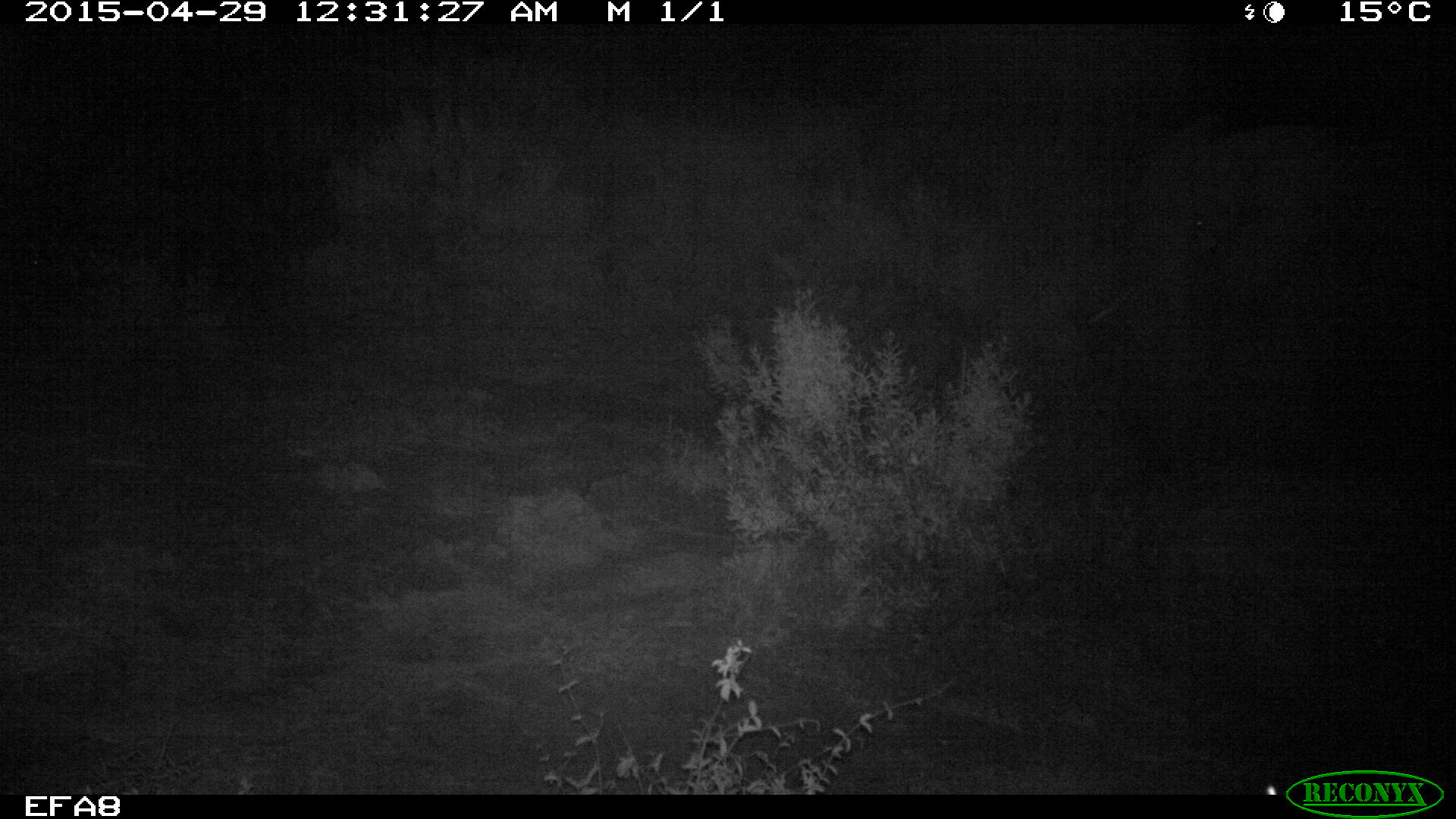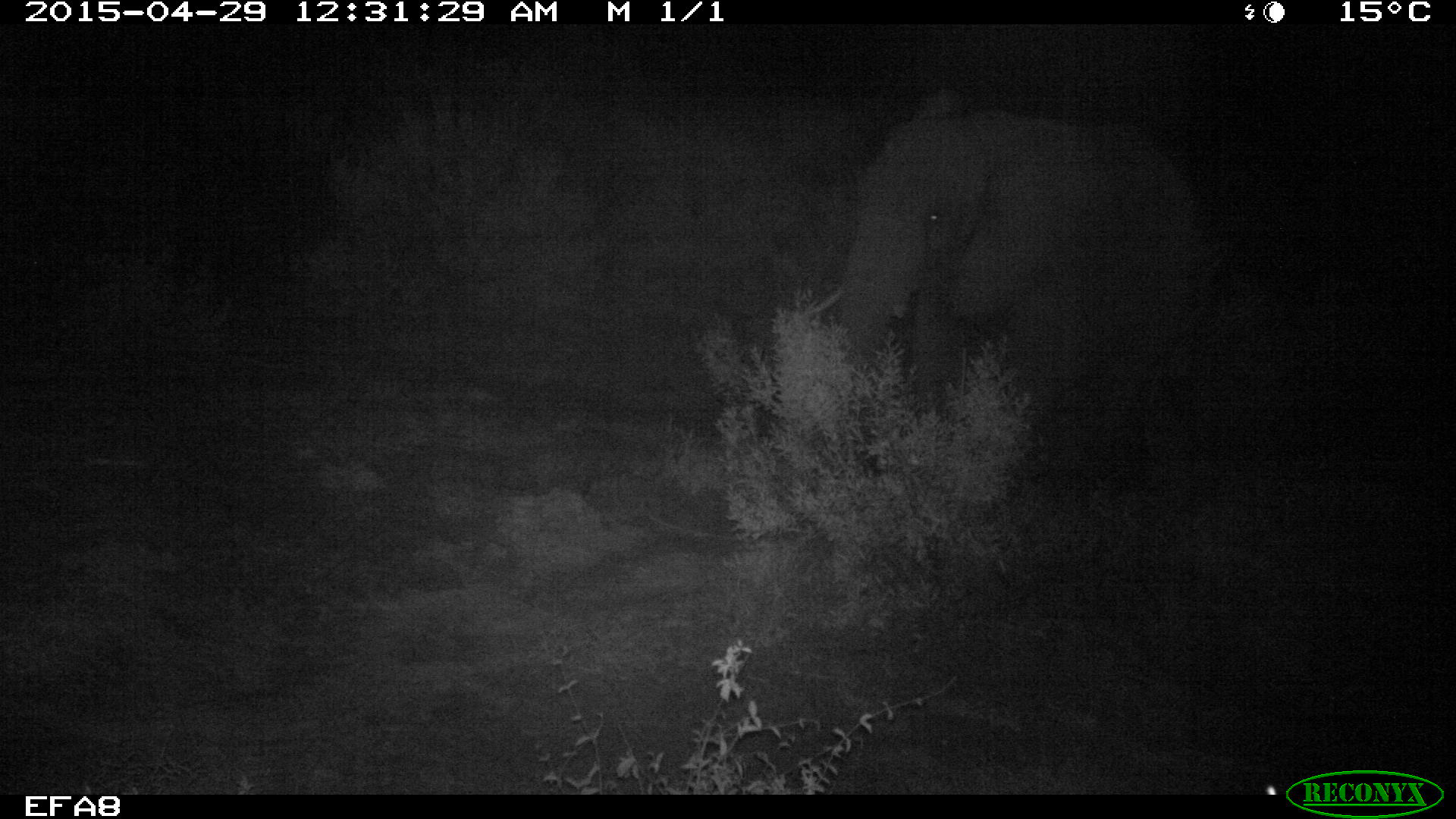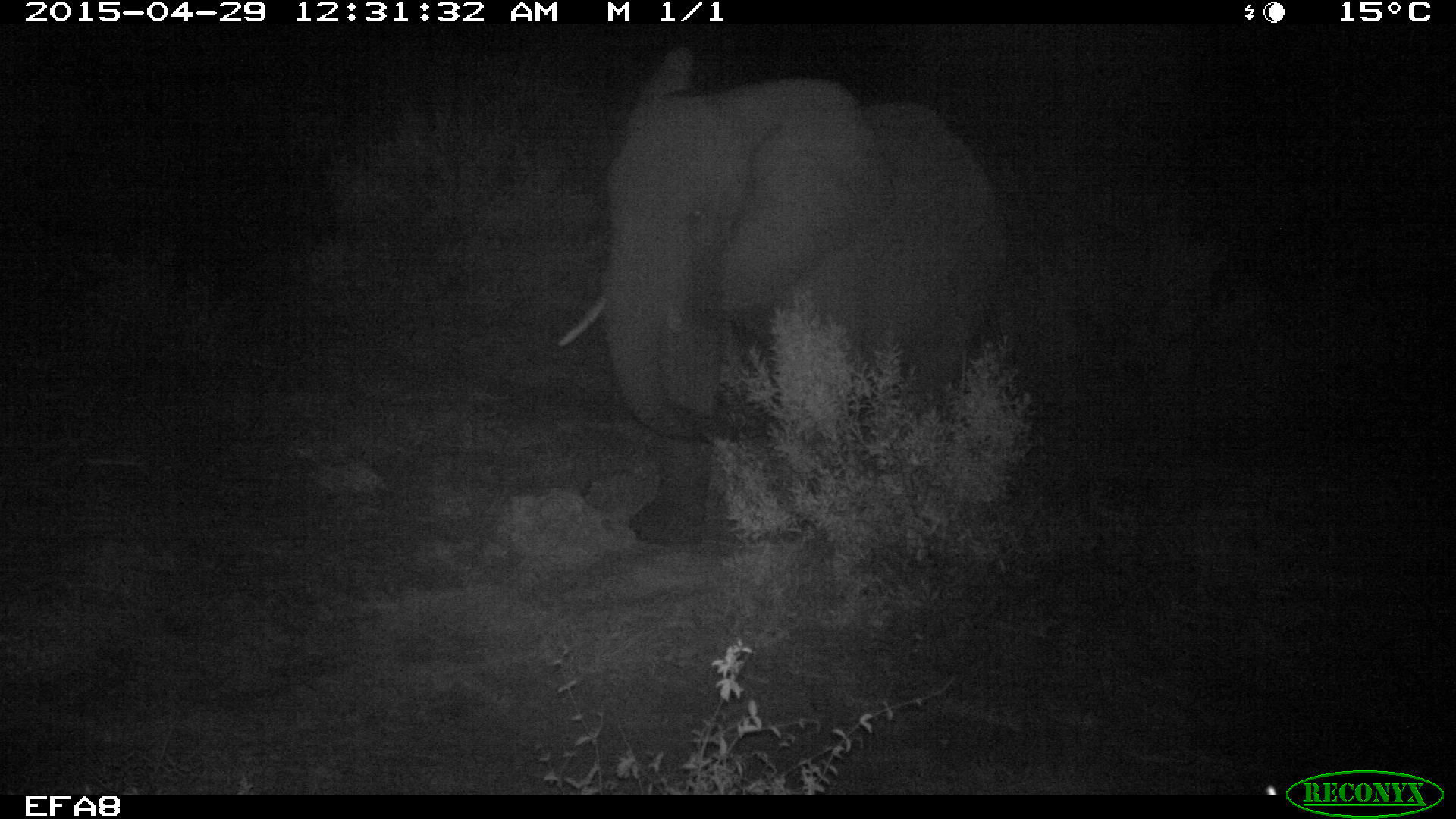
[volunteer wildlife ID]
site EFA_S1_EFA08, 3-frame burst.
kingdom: Animalia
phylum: Chordata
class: Mammalia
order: Proboscidea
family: Elephantidae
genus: Loxodonta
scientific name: Loxodonta africana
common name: african bush elephant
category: elephant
Elephant (african bush elephant) (Loxodonta africana), count 1. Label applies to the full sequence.